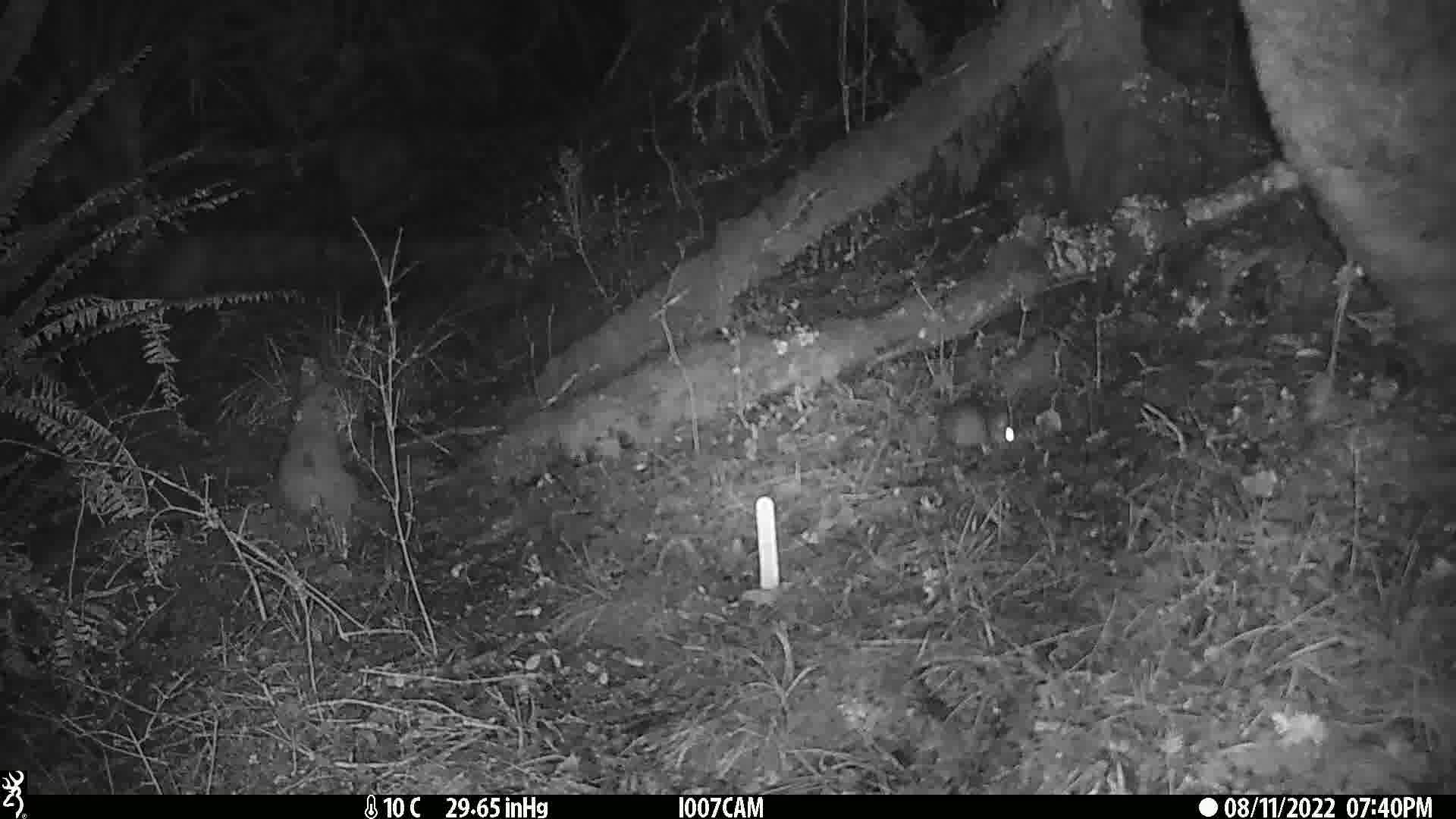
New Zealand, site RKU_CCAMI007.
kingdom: Animalia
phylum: Chordata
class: Mammalia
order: Rodentia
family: Muridae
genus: Rattus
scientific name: Rattus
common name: rat